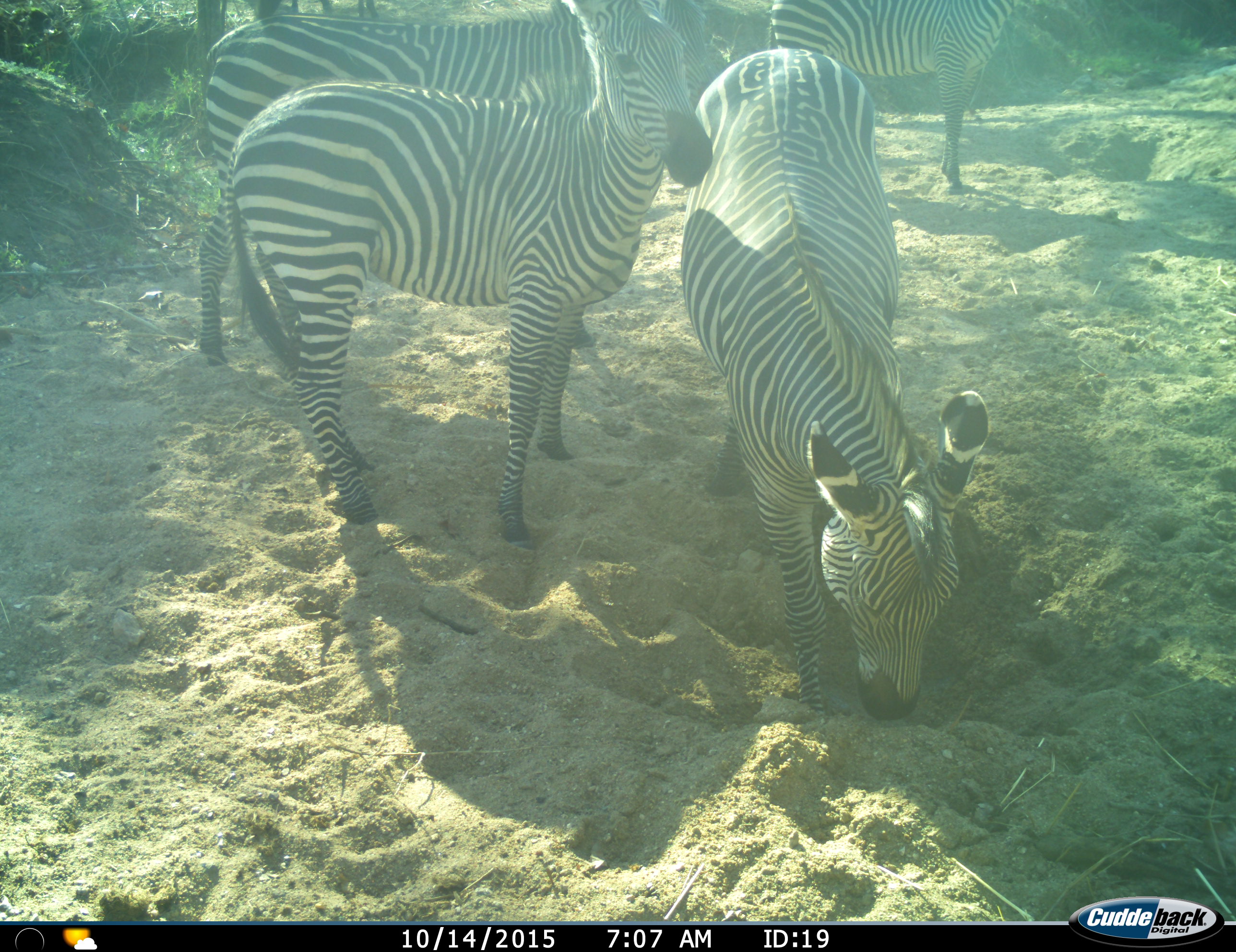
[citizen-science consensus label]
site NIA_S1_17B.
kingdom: Animalia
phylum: Chordata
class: Mammalia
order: Perissodactyla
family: Equidae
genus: Equus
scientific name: Equus quagga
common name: plains zebra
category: zebraplains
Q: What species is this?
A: Zebraplains (plains zebra) (Equus quagga).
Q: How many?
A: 4.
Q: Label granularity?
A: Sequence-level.